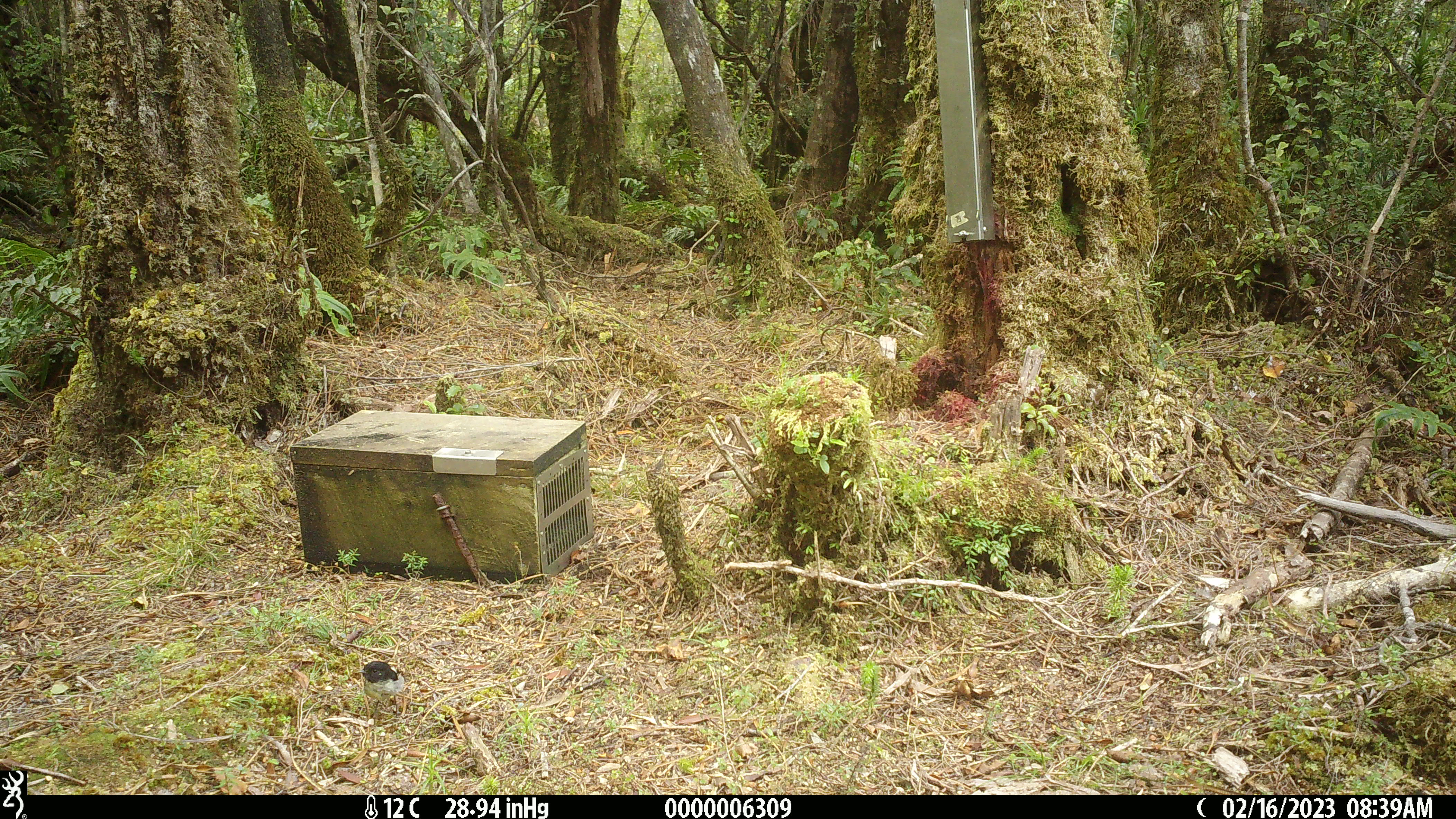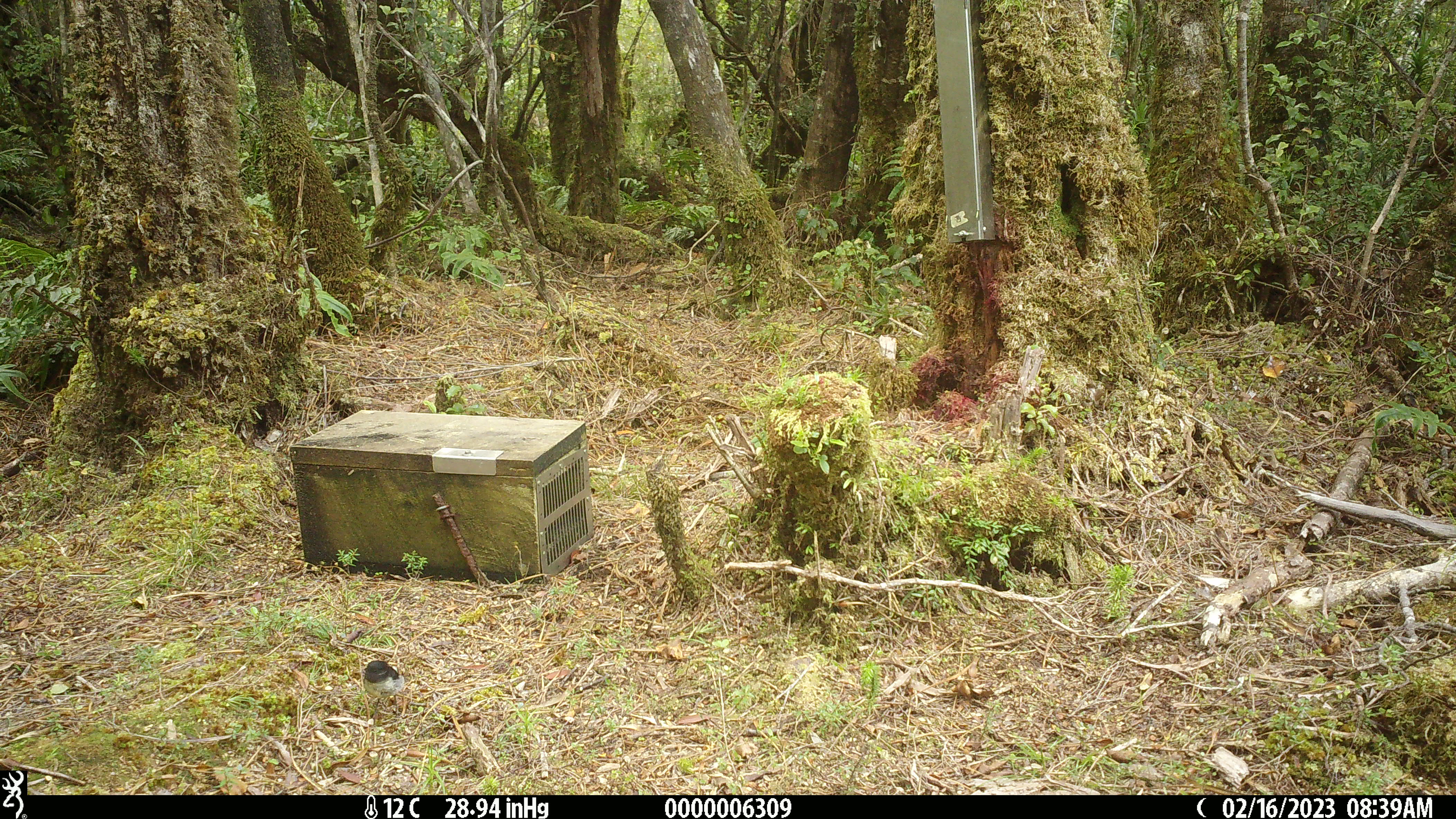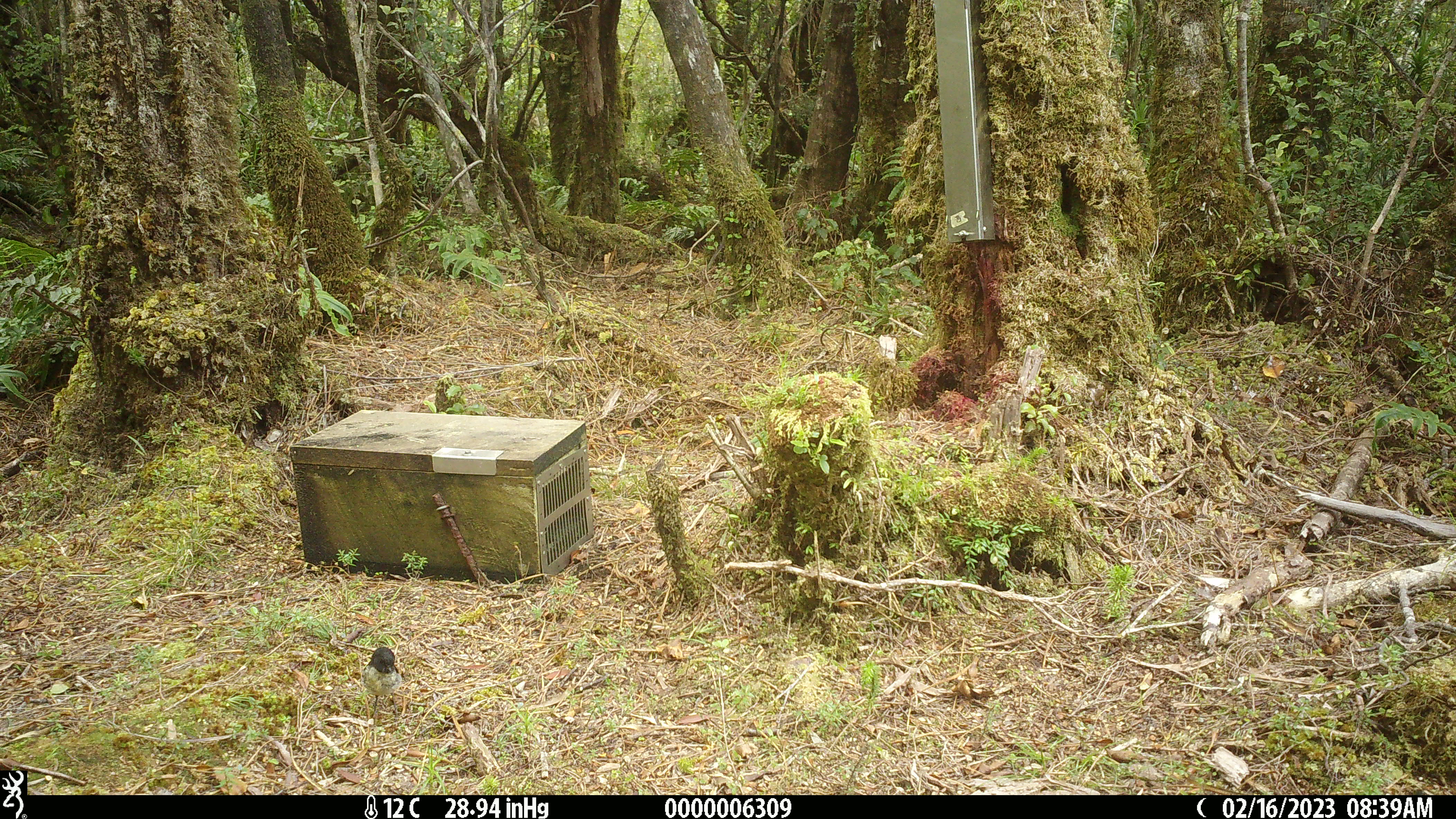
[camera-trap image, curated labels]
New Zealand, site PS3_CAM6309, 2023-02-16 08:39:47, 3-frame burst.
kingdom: Animalia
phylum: Chordata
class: Aves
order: Passeriformes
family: Petroicidae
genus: Petroica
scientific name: Petroica macrocephala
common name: tomtit